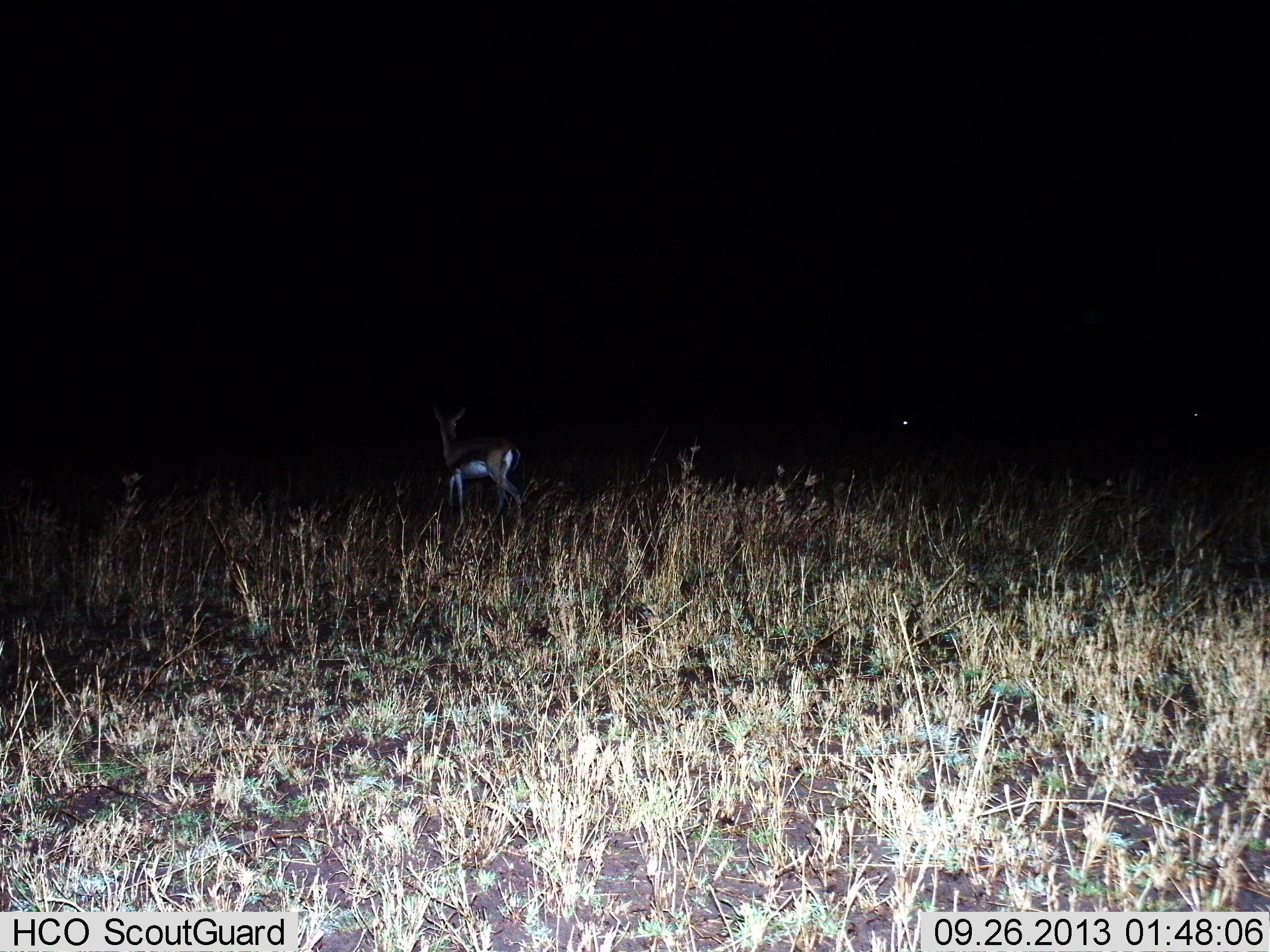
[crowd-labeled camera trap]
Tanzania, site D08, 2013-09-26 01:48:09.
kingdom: Animalia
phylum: Chordata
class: Mammalia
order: Artiodactyla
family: Bovidae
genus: Eudorcas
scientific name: Eudorcas thomsonii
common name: thomson's gazelle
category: gazellethomsons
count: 1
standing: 88%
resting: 0%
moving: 12%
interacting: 0%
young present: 0%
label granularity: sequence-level